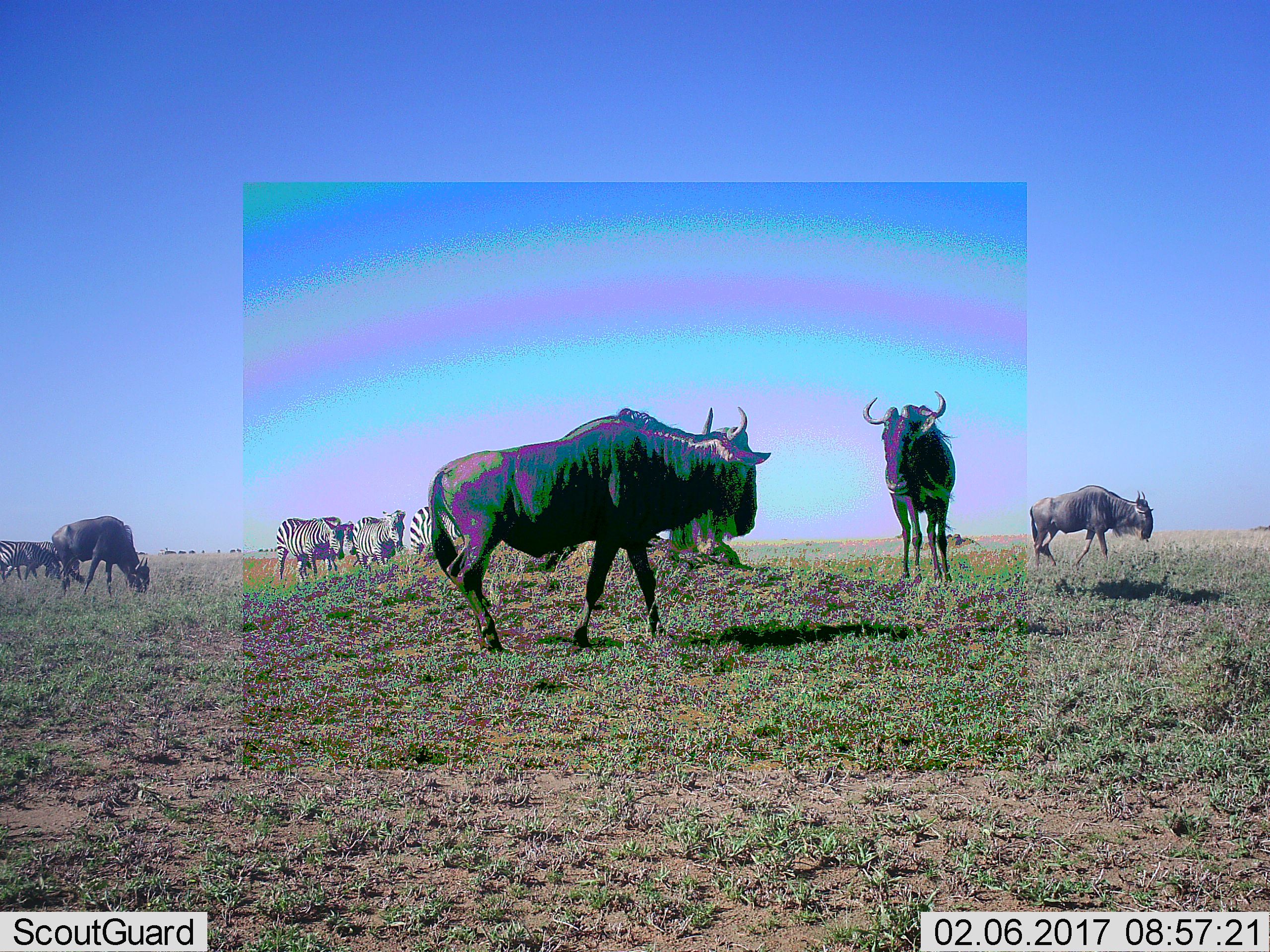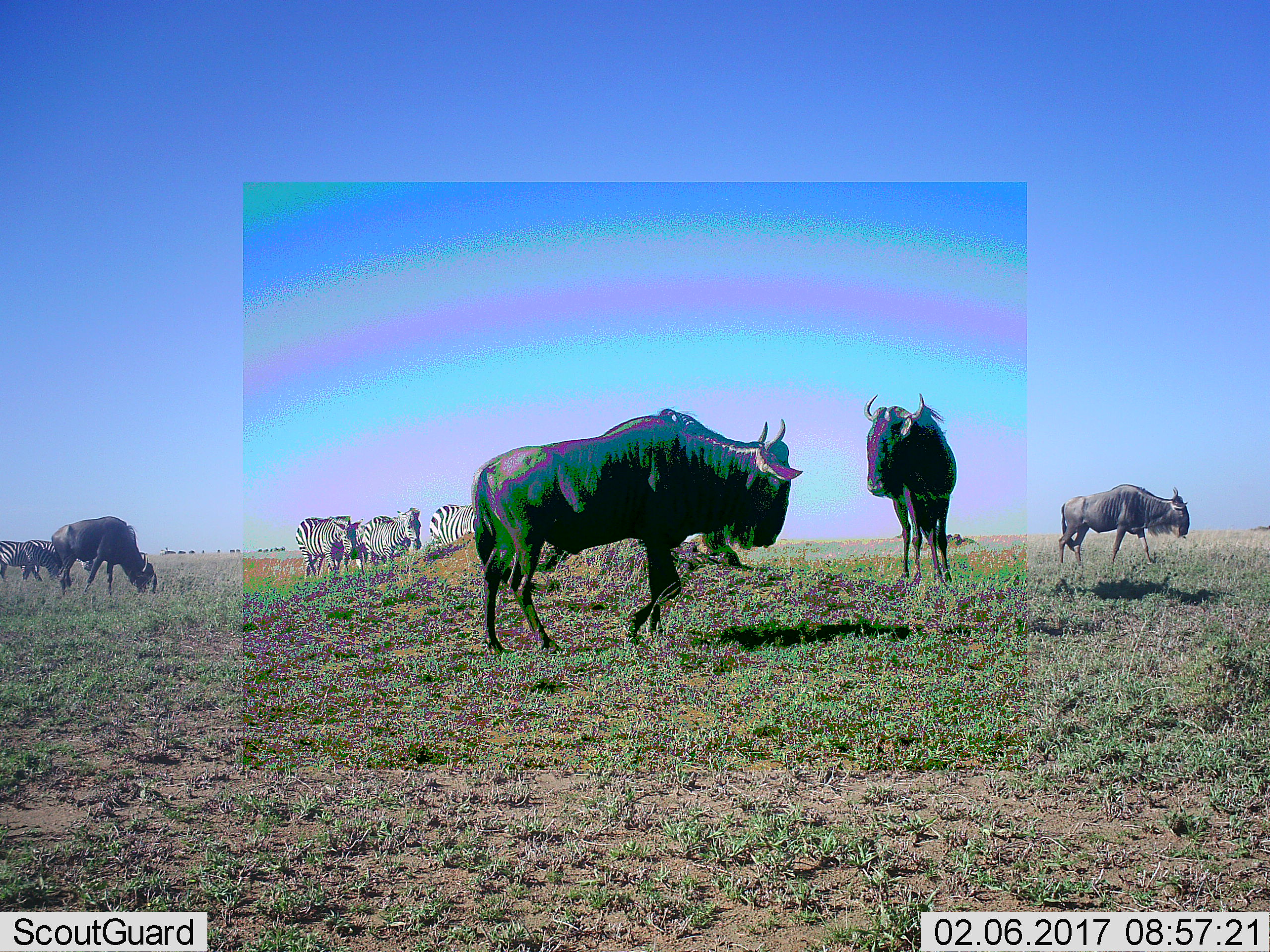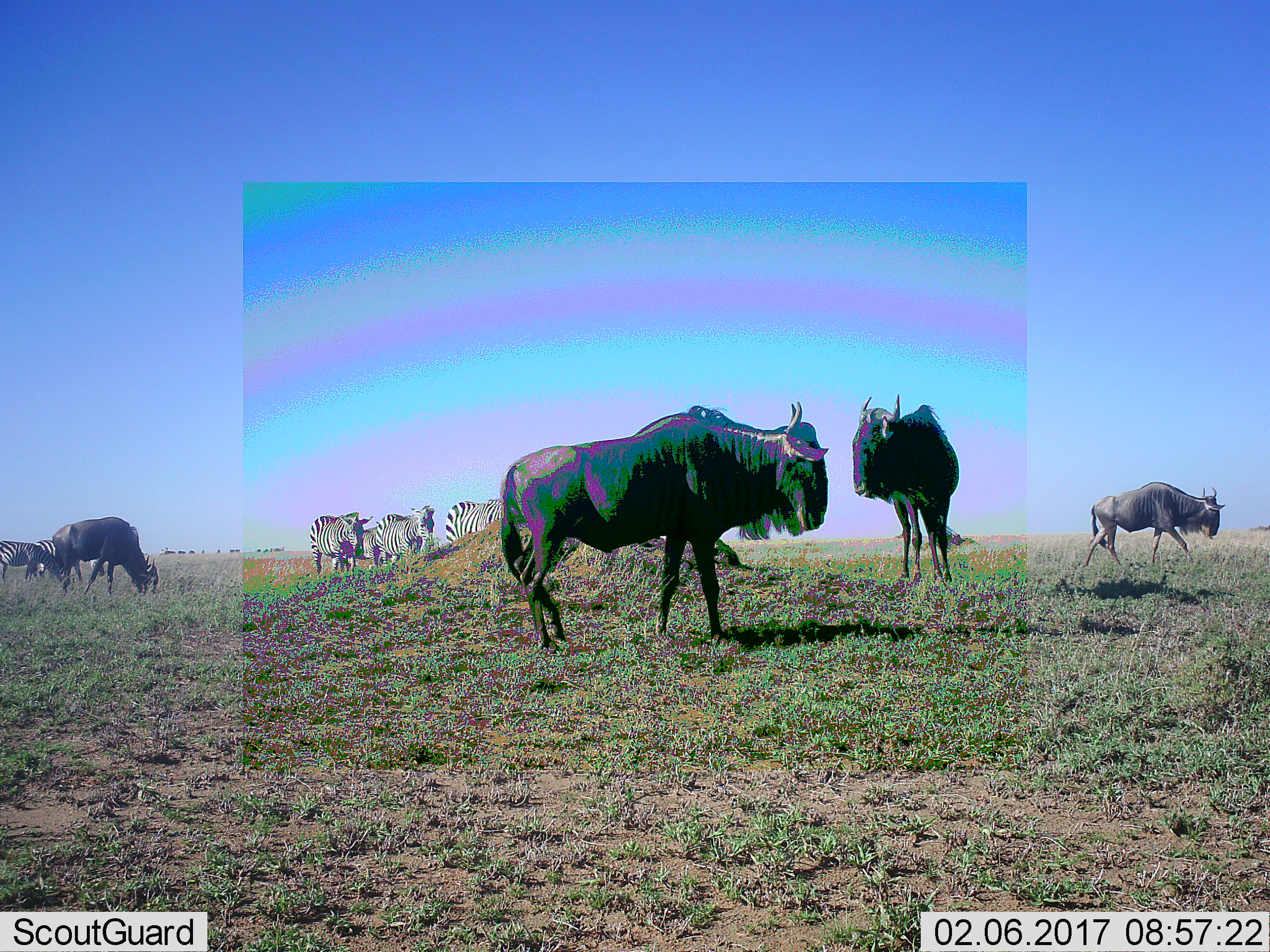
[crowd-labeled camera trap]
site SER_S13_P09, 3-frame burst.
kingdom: Animalia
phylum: Chordata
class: Mammalia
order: Artiodactyla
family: Bovidae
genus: Connochaetes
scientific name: Connochaetes taurinus taurinus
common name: blue wildebeest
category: wildebeestblue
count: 4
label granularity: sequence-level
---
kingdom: Animalia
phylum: Chordata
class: Mammalia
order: Perissodactyla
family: Equidae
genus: Equus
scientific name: Equus quagga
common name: plains zebra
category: zebraplains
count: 6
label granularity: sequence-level